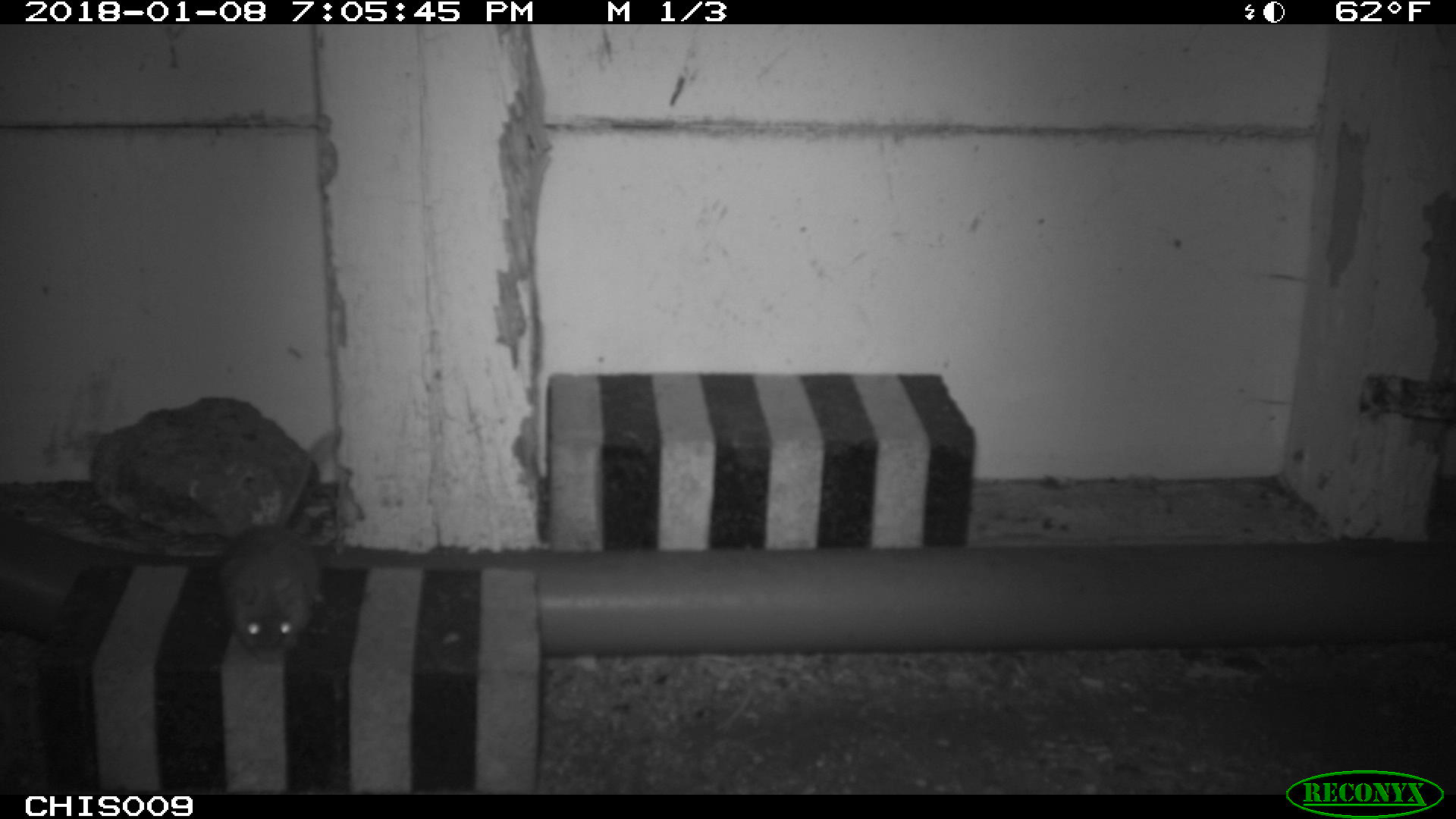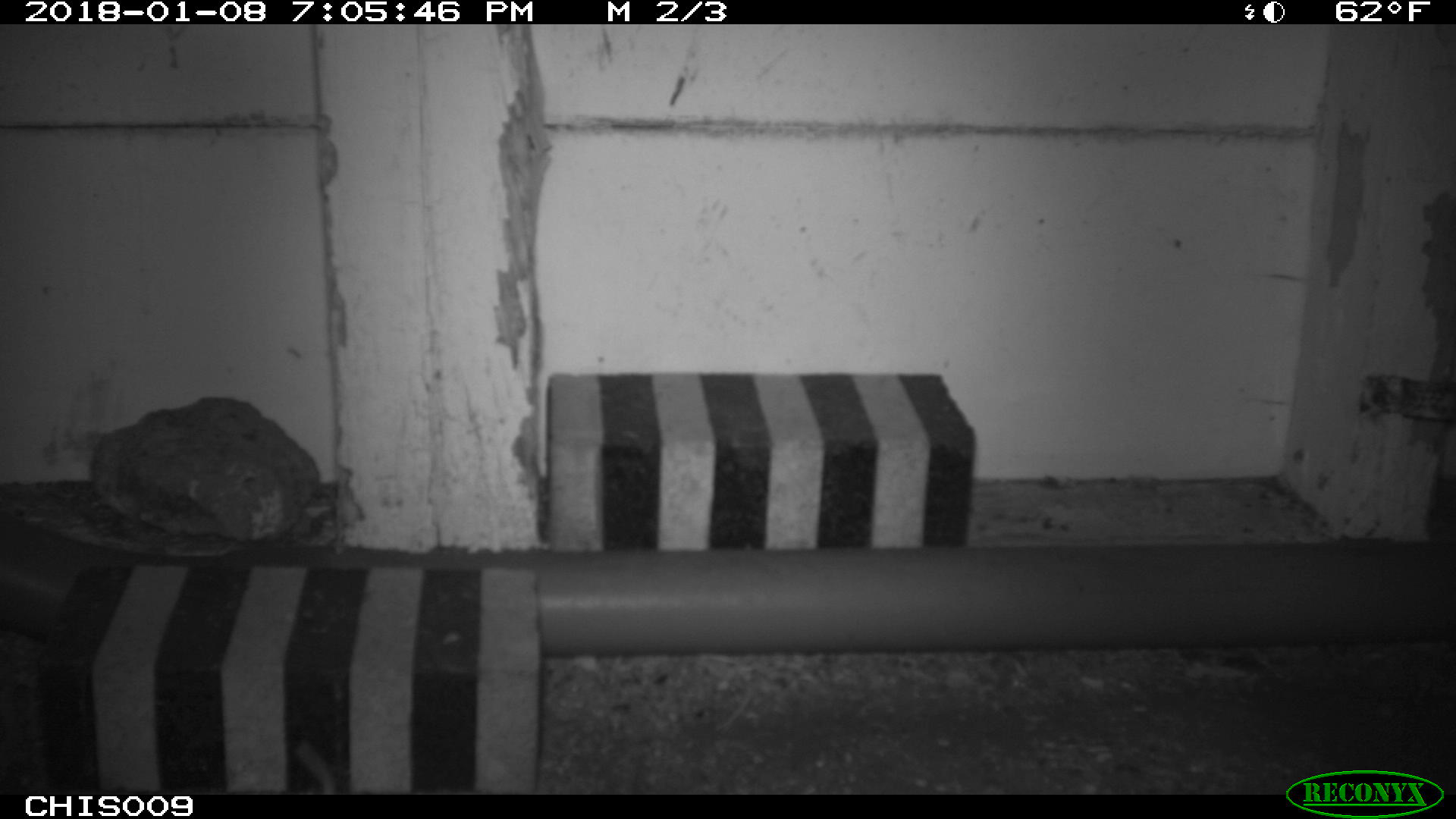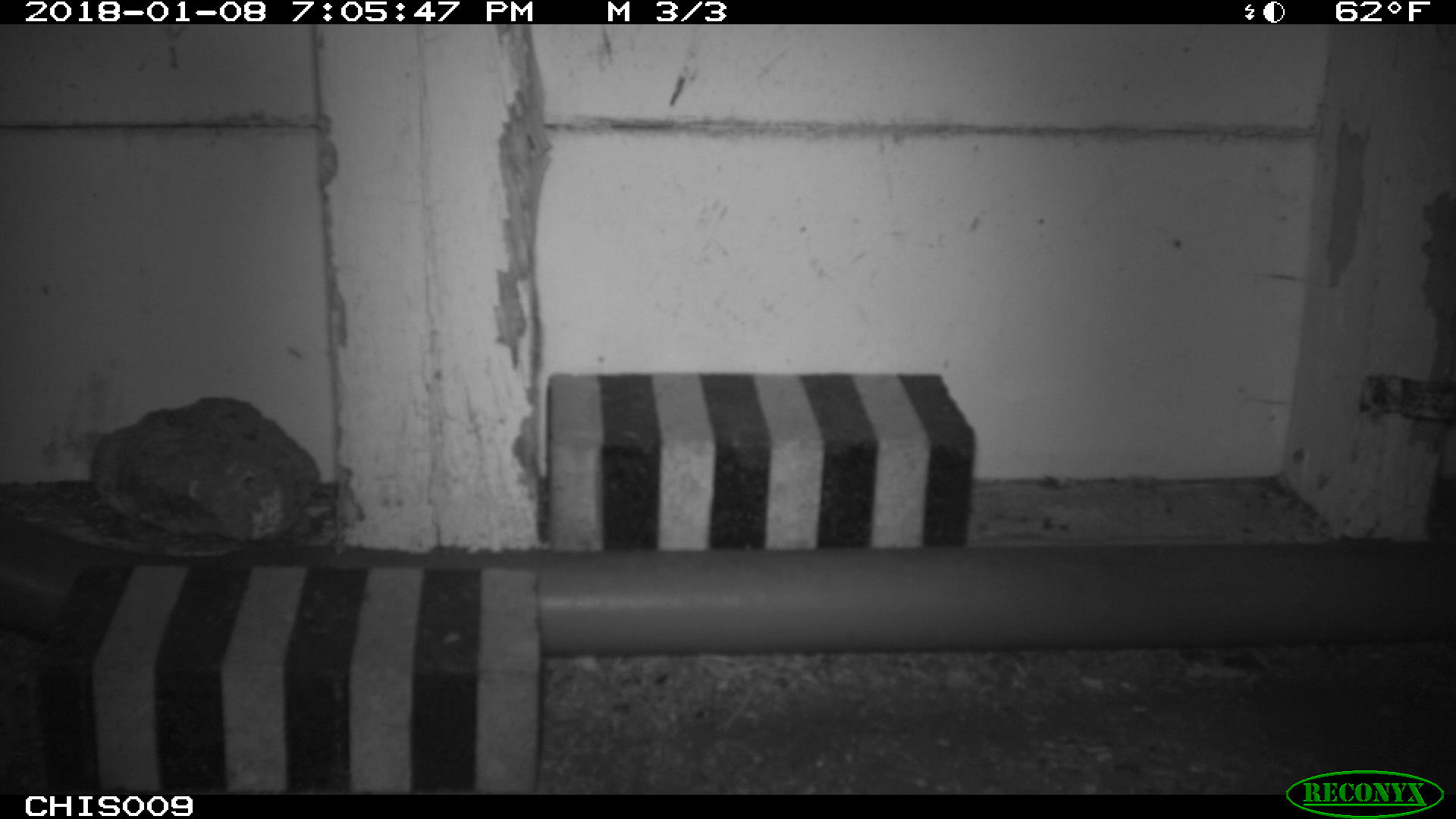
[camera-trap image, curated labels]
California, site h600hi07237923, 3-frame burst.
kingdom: Animalia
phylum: Chordata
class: Mammalia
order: Rodentia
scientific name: Rodentia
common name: rodent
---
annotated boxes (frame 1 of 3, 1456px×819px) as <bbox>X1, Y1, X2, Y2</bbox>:
rodent: <bbox>217, 432, 340, 662</bbox>